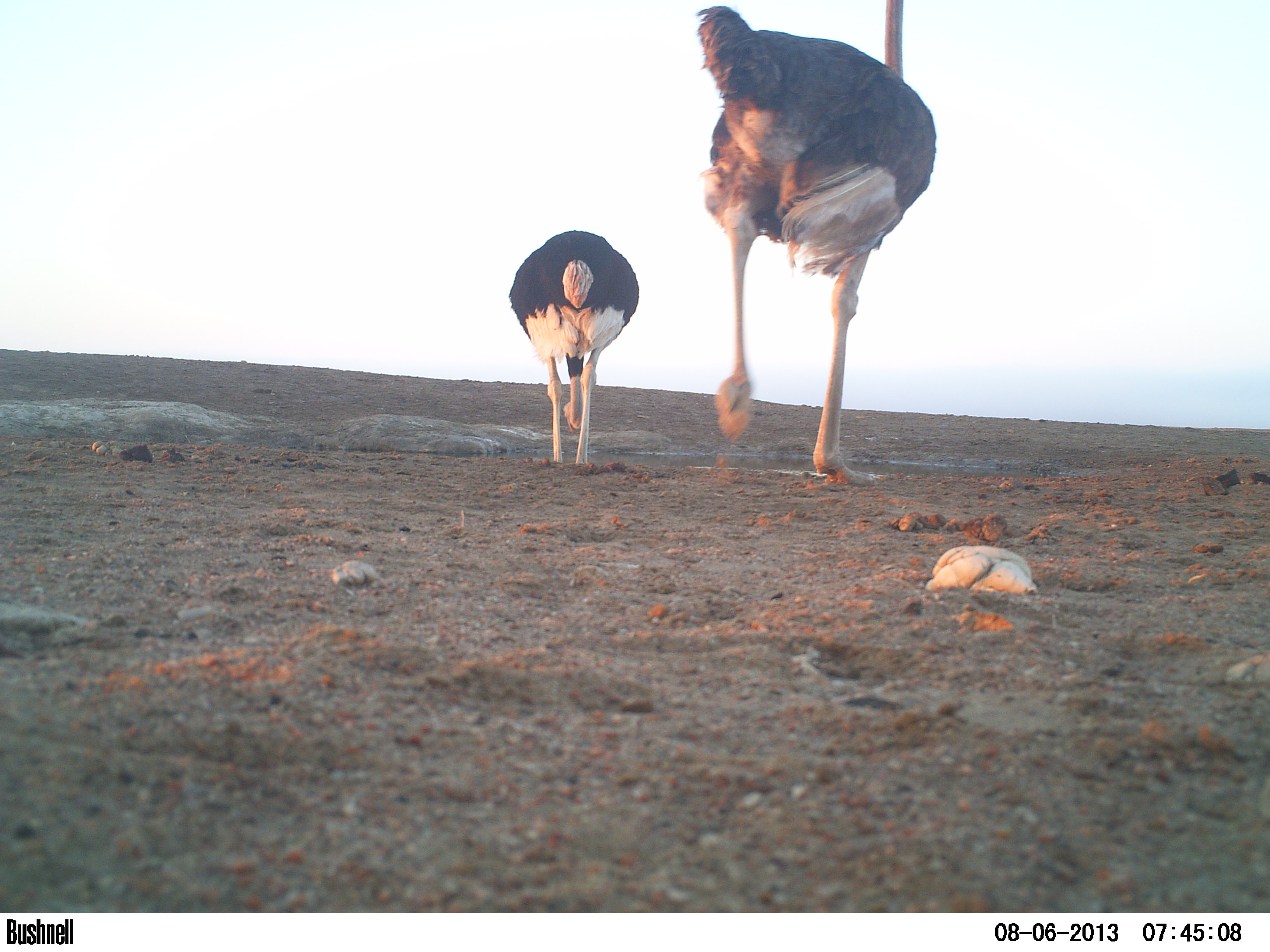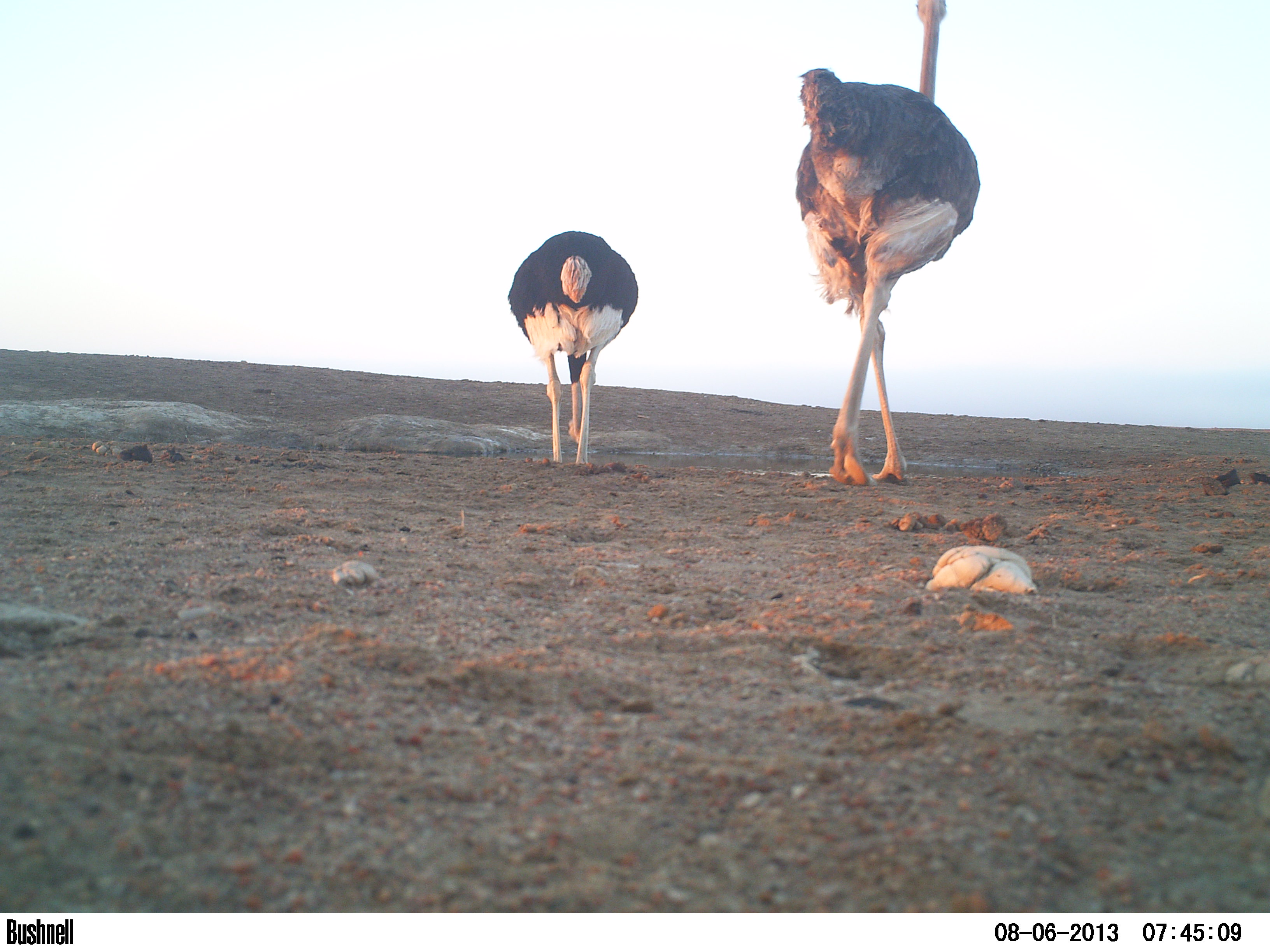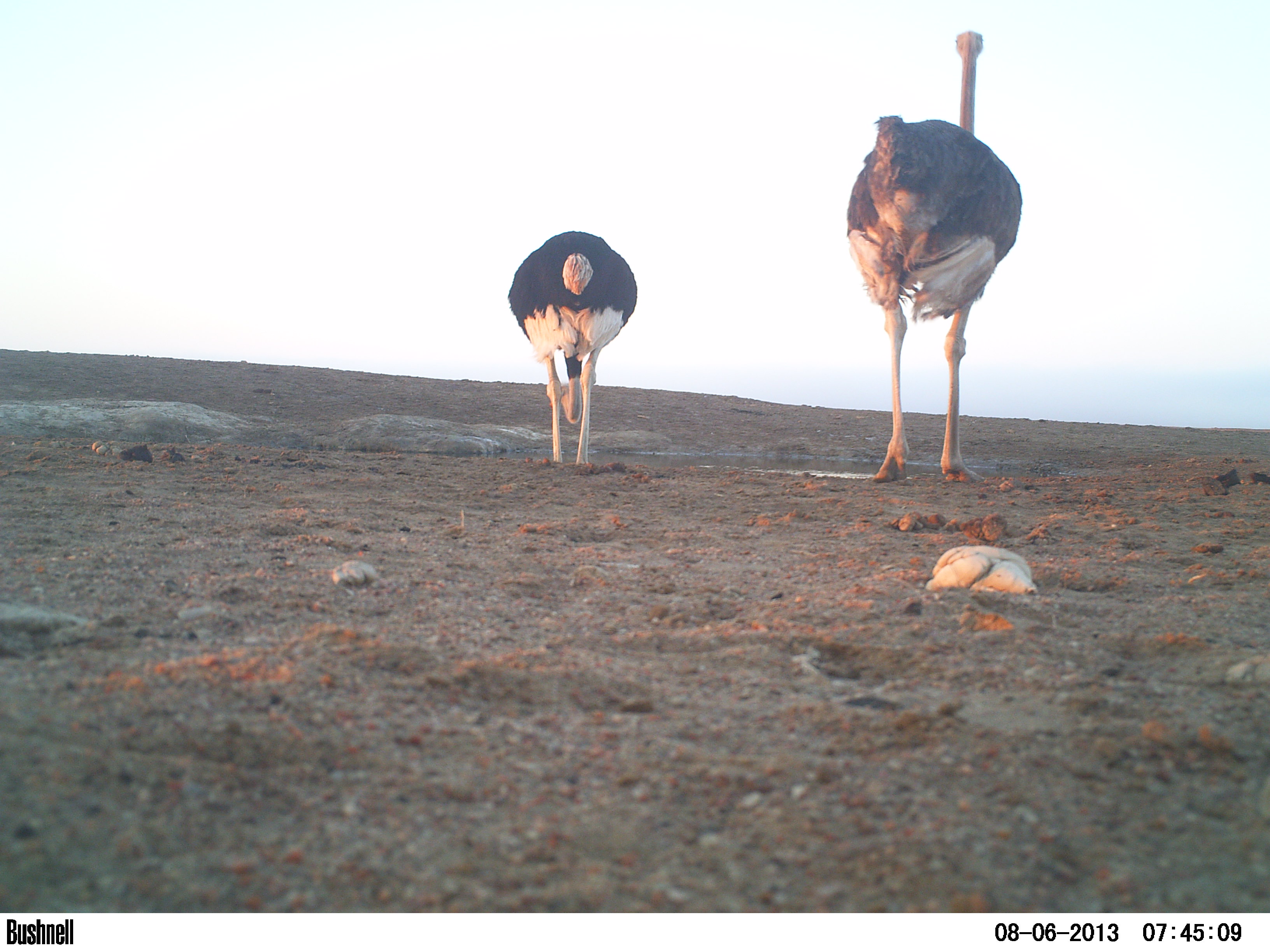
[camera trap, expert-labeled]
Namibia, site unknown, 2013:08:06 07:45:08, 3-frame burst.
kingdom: Animalia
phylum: Chordata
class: Aves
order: Struthioniformes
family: Struthionidae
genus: Struthio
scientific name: Struthio camelus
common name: common ostrich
Struthio camelus (common ostrich).